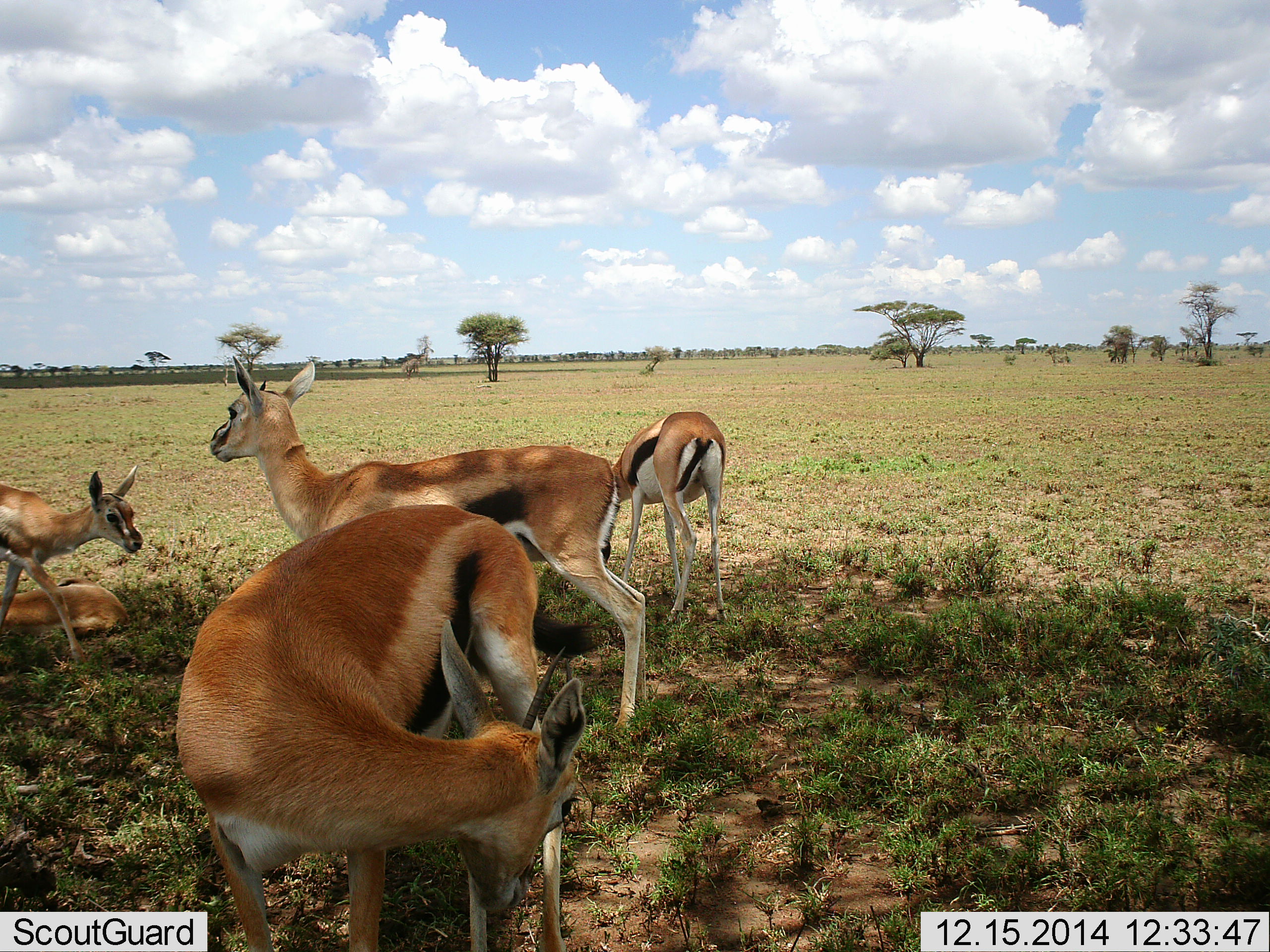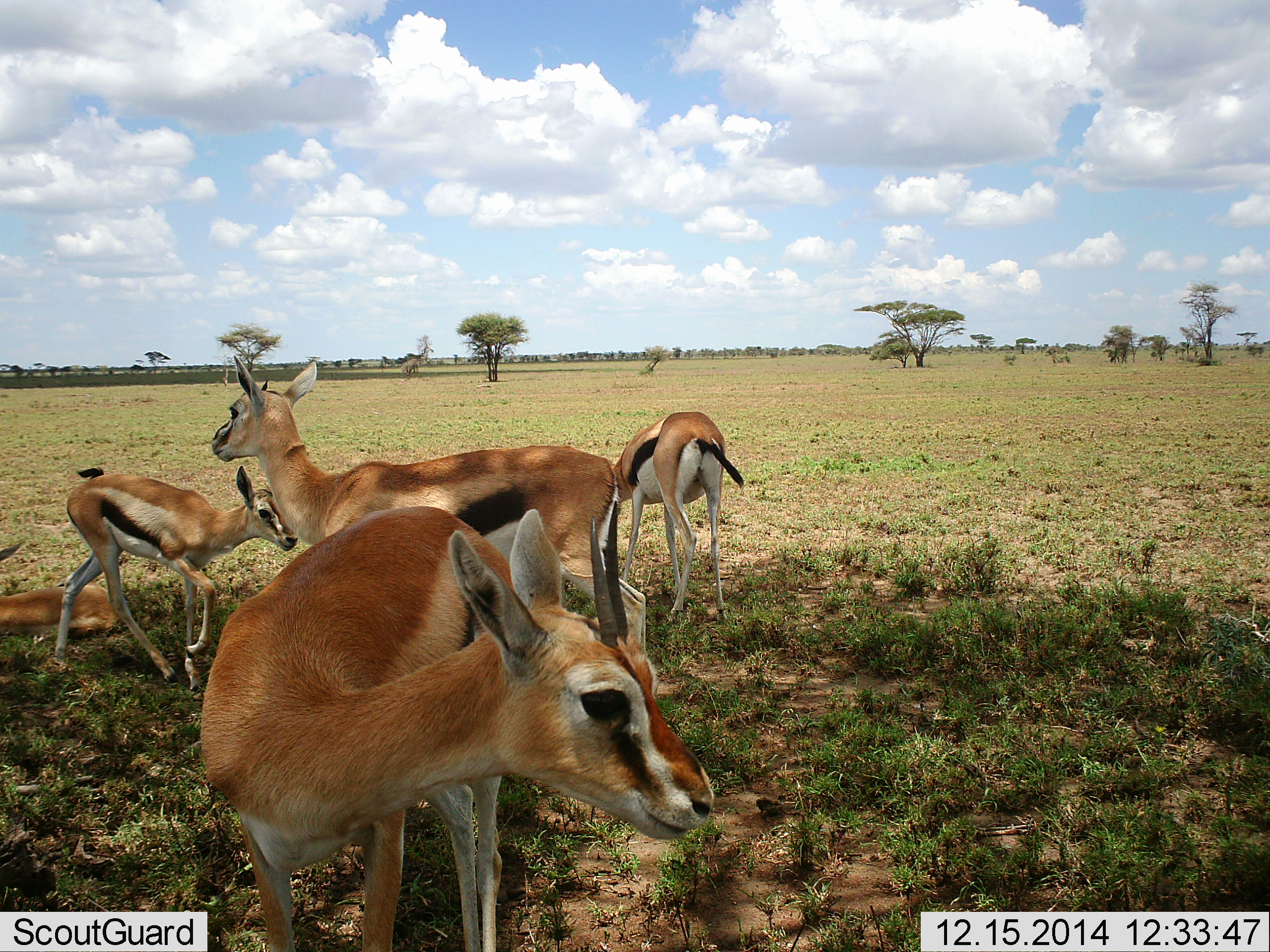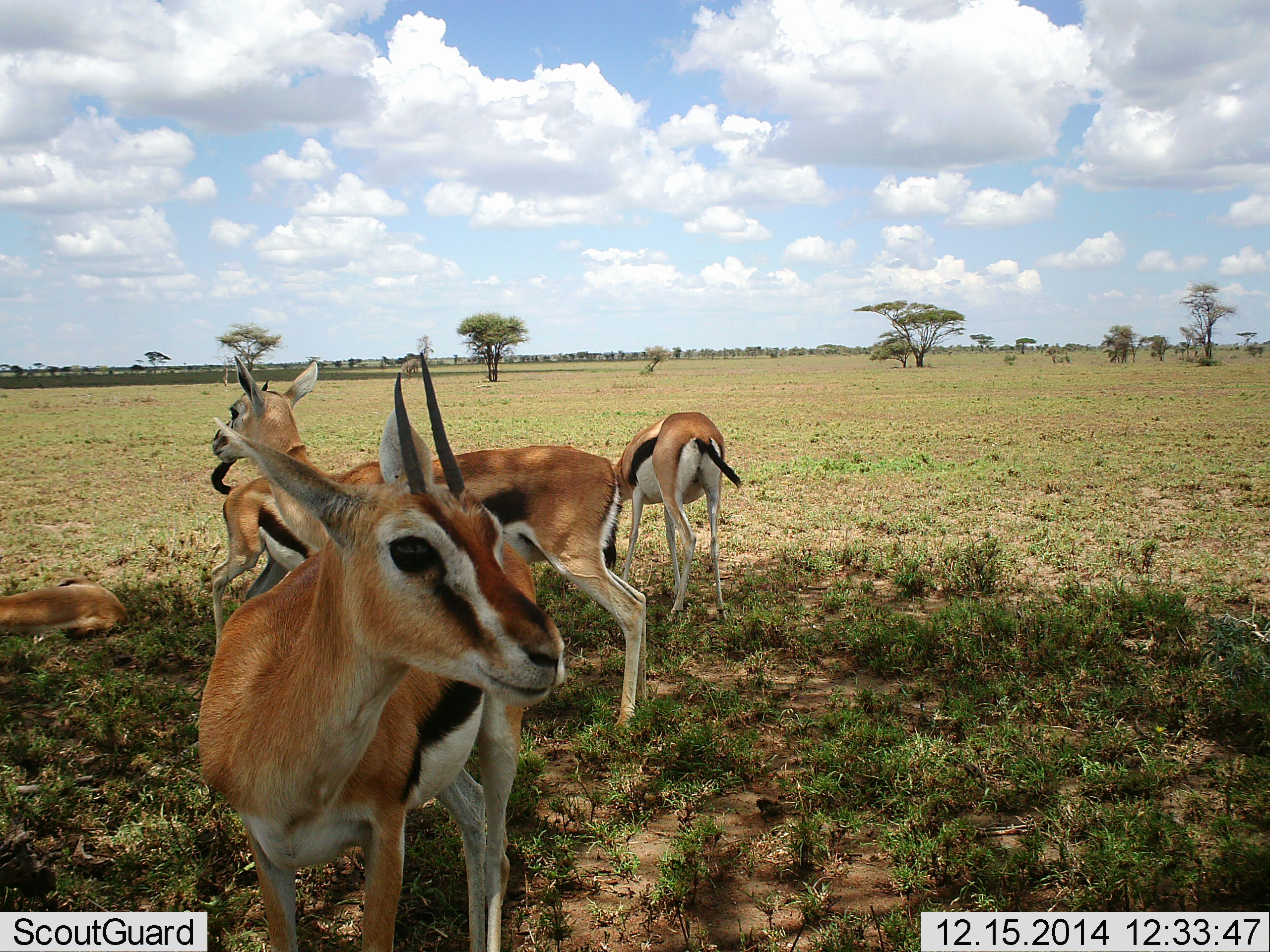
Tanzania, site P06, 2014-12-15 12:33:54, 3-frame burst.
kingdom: Animalia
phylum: Chordata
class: Mammalia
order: Artiodactyla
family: Bovidae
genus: Eudorcas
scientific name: Eudorcas thomsonii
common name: thomson's gazelle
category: gazellethomsons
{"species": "gazellethomsons (thomson's gazelle) (Eudorcas thomsonii)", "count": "5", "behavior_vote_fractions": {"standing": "100%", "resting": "50%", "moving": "50%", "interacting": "0%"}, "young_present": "70%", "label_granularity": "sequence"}